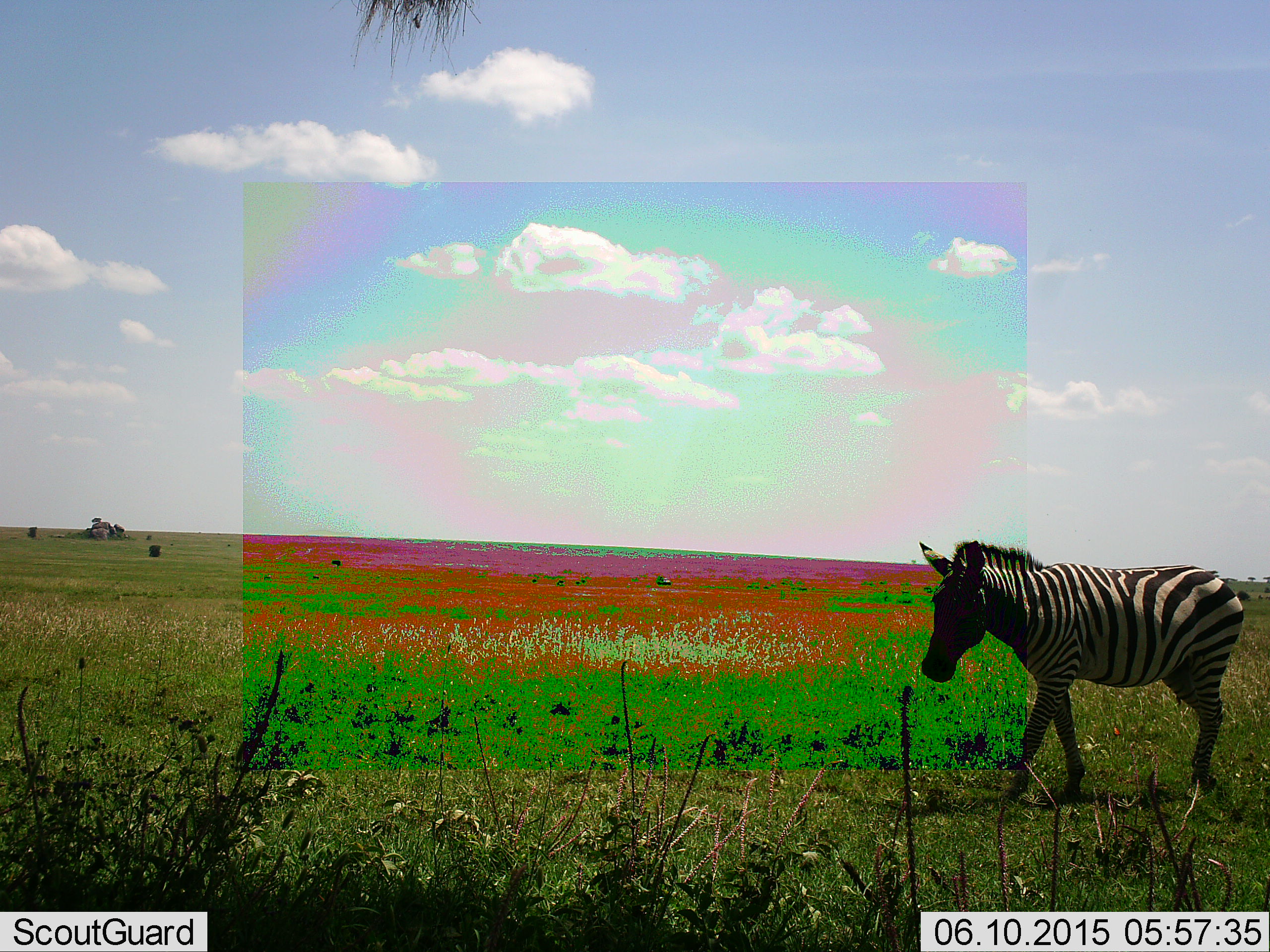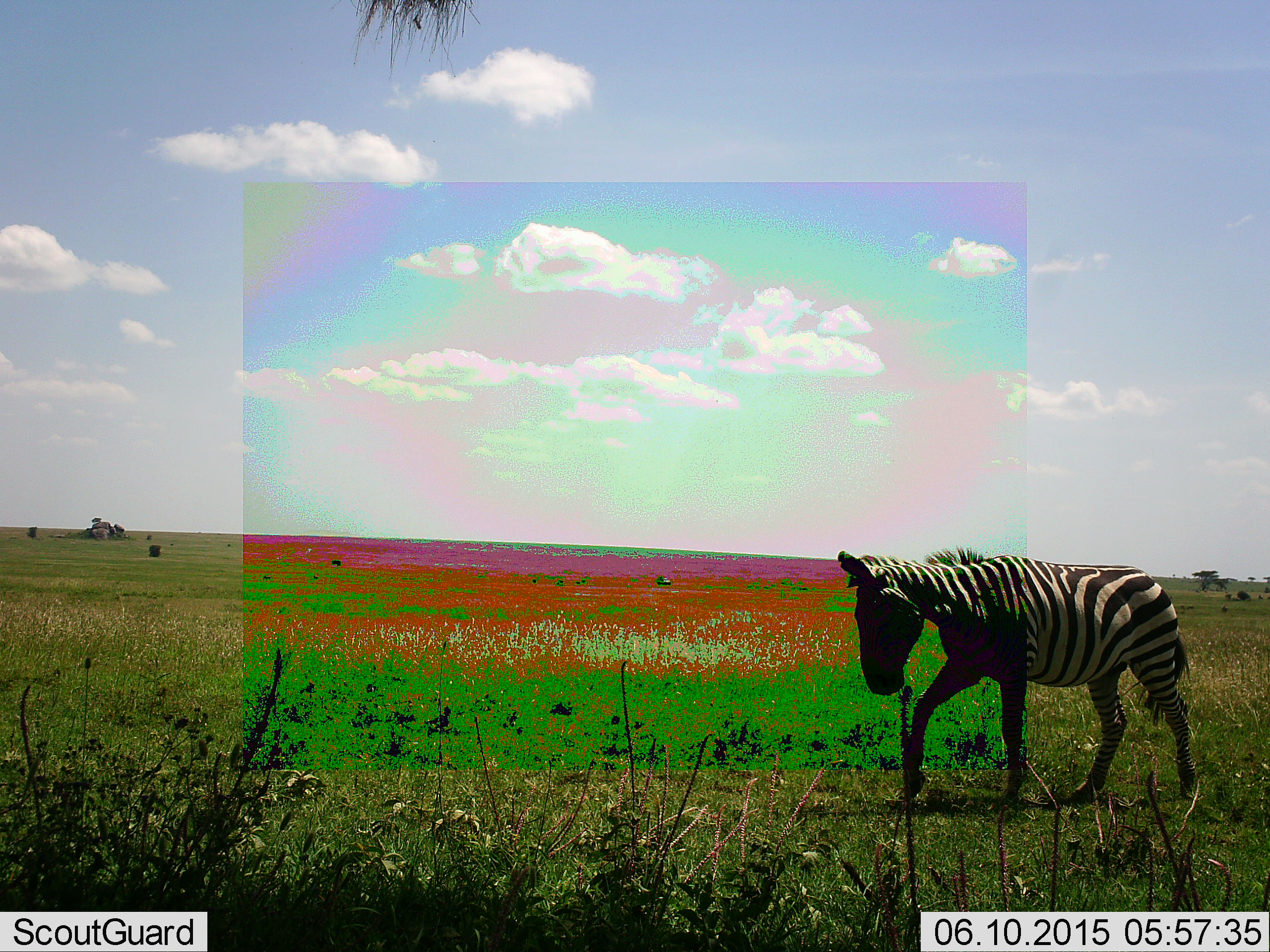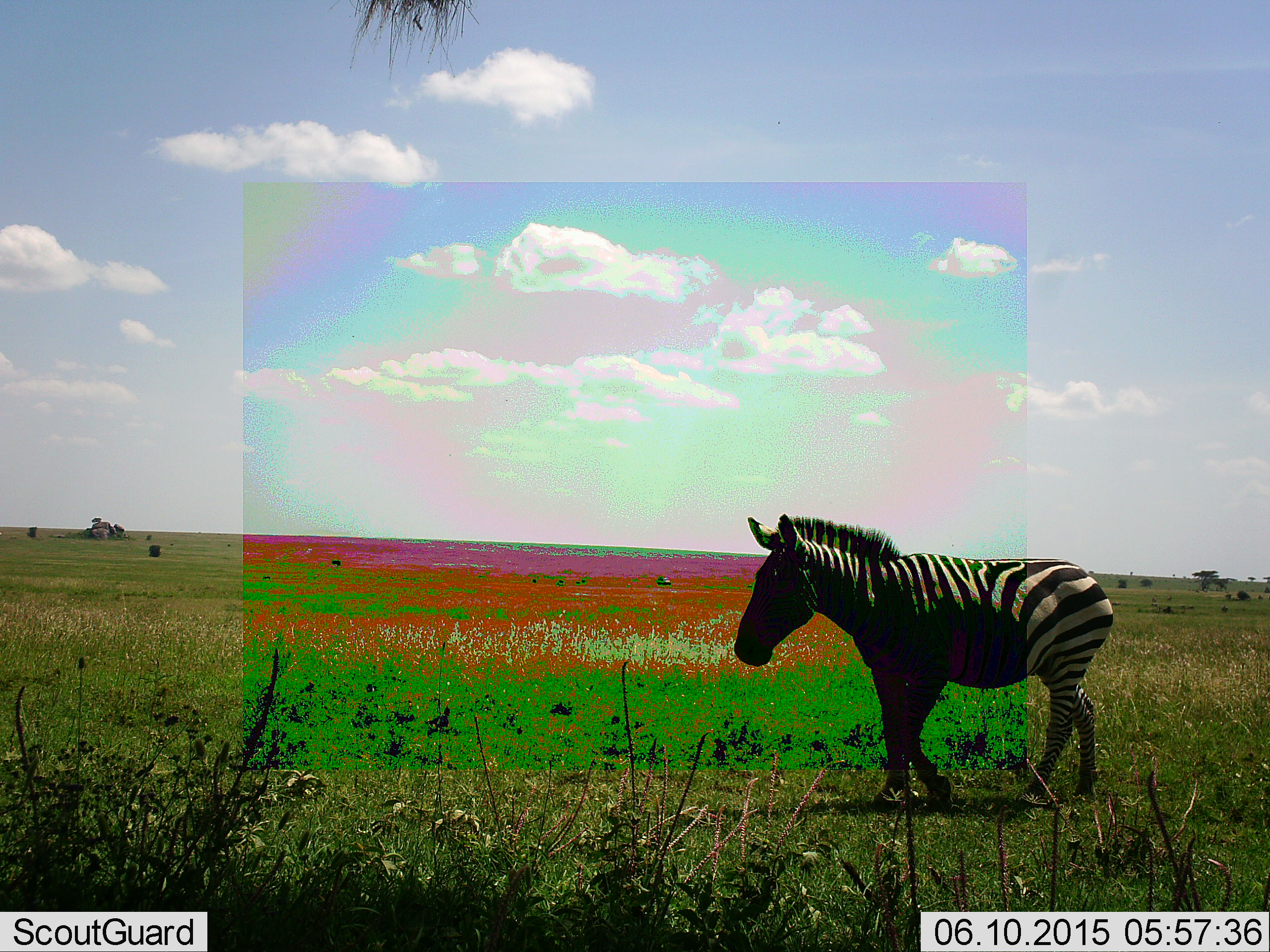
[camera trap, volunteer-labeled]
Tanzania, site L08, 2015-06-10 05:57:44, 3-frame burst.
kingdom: Animalia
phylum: Chordata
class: Mammalia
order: Perissodactyla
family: Equidae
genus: Equus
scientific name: Equus quagga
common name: plains zebra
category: zebra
Zebra (plains zebra) (Equus quagga), count 1. Behavior (volunteer vote fractions): standing 10%, resting 0%, moving 100%, interacting 0%. Young present (vote fraction): 0%. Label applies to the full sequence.